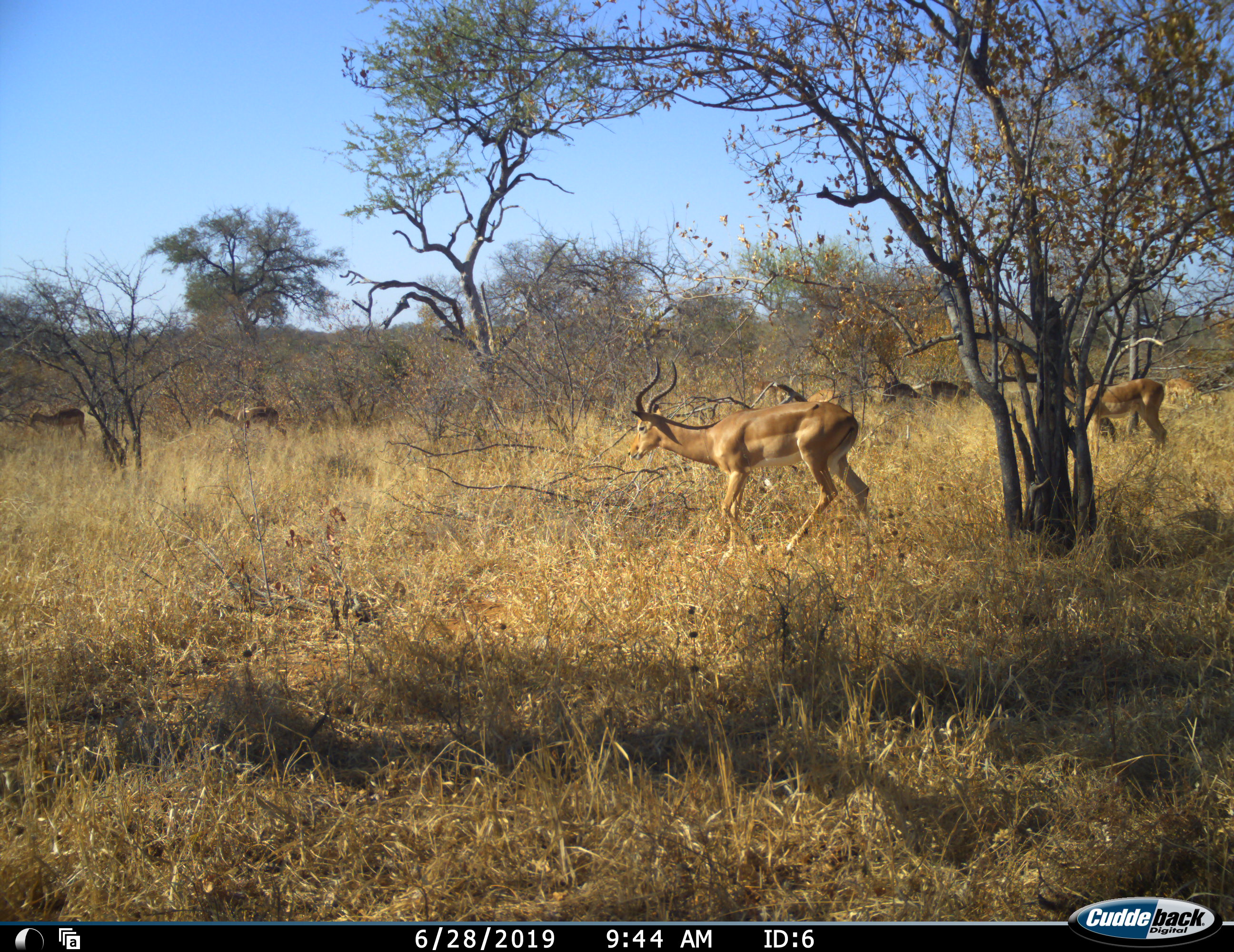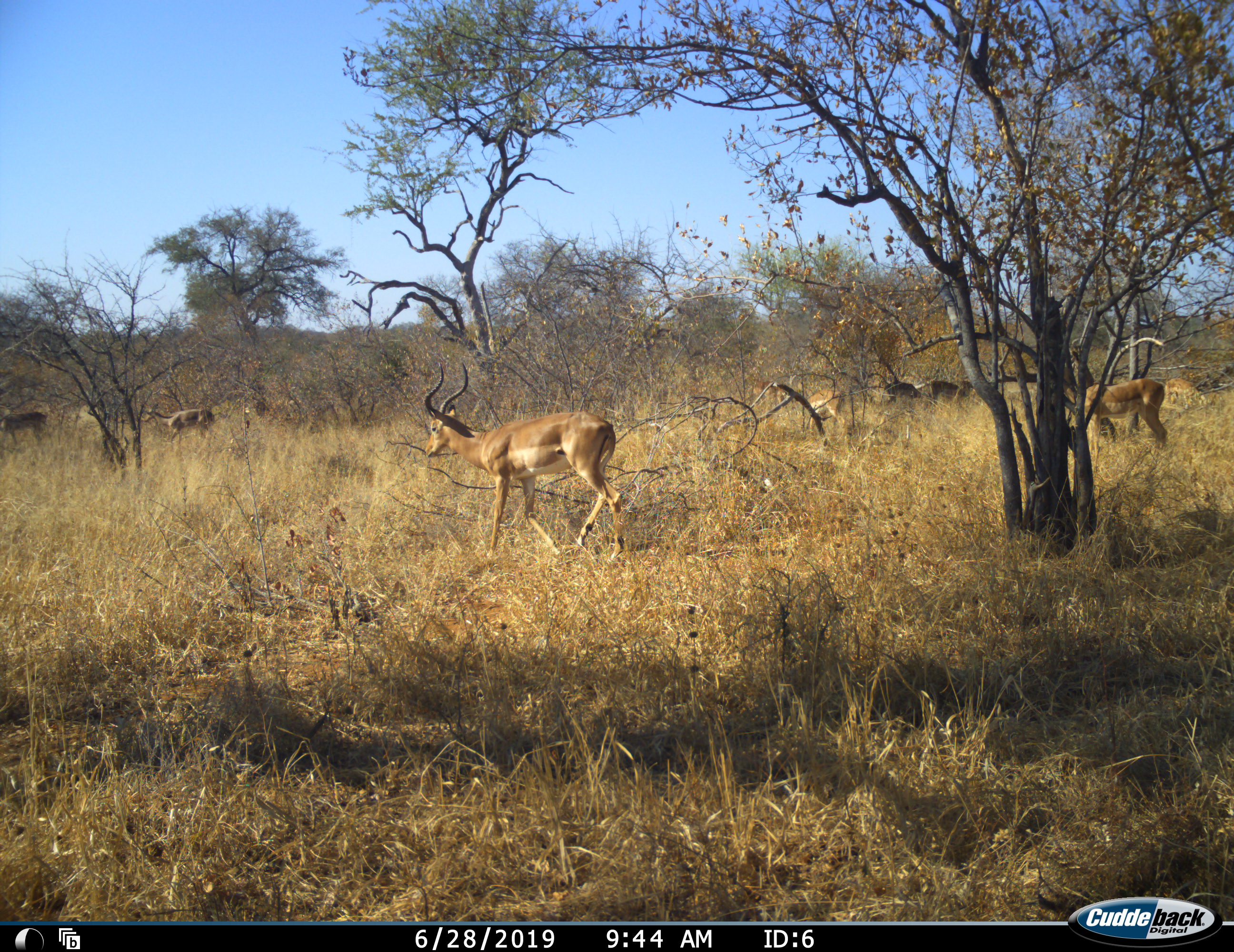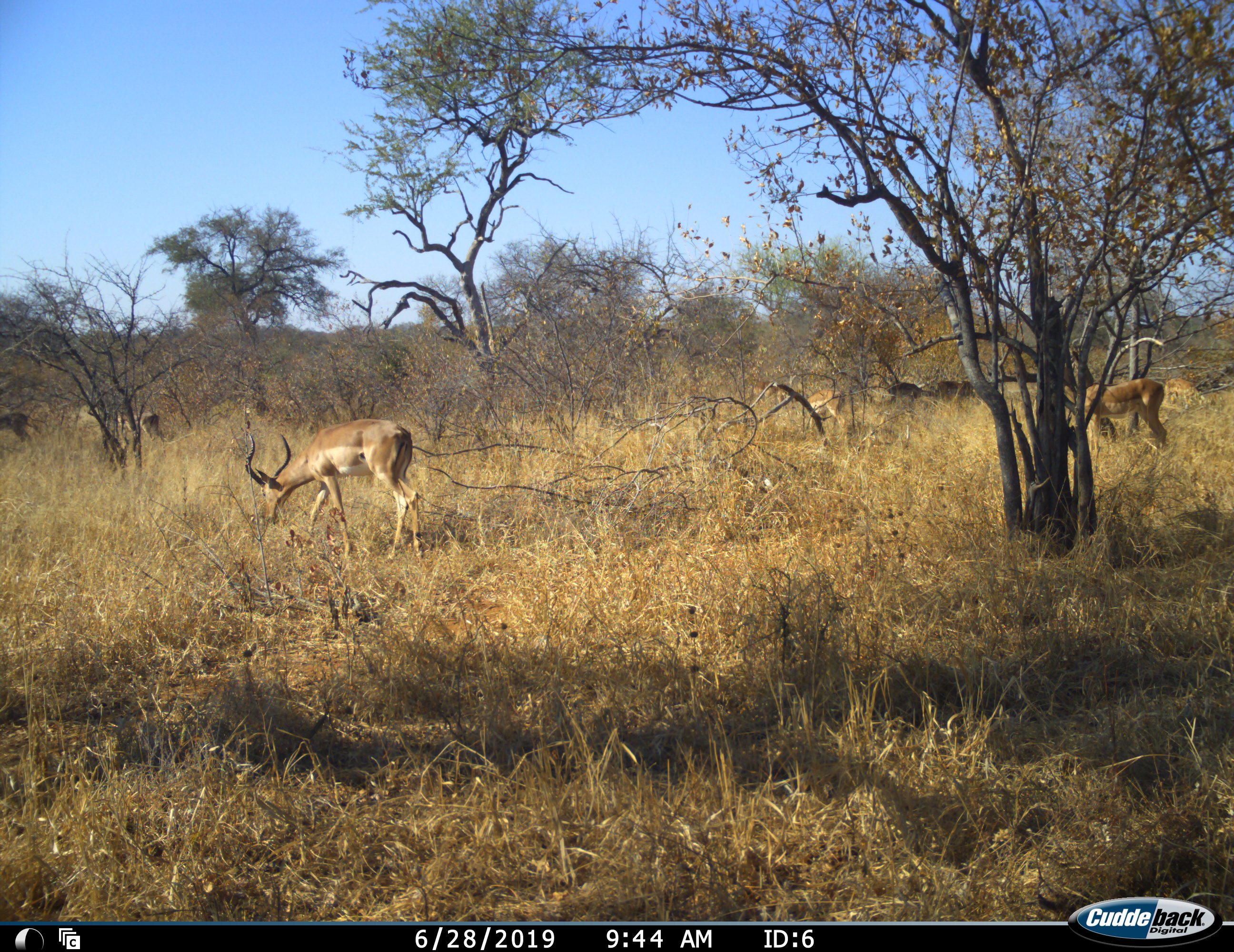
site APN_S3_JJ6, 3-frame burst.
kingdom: Animalia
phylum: Chordata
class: Mammalia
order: Artiodactyla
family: Bovidae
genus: Aepyceros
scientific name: Aepyceros melampus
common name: impala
Impala (Aepyceros melampus), count 7. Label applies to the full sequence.